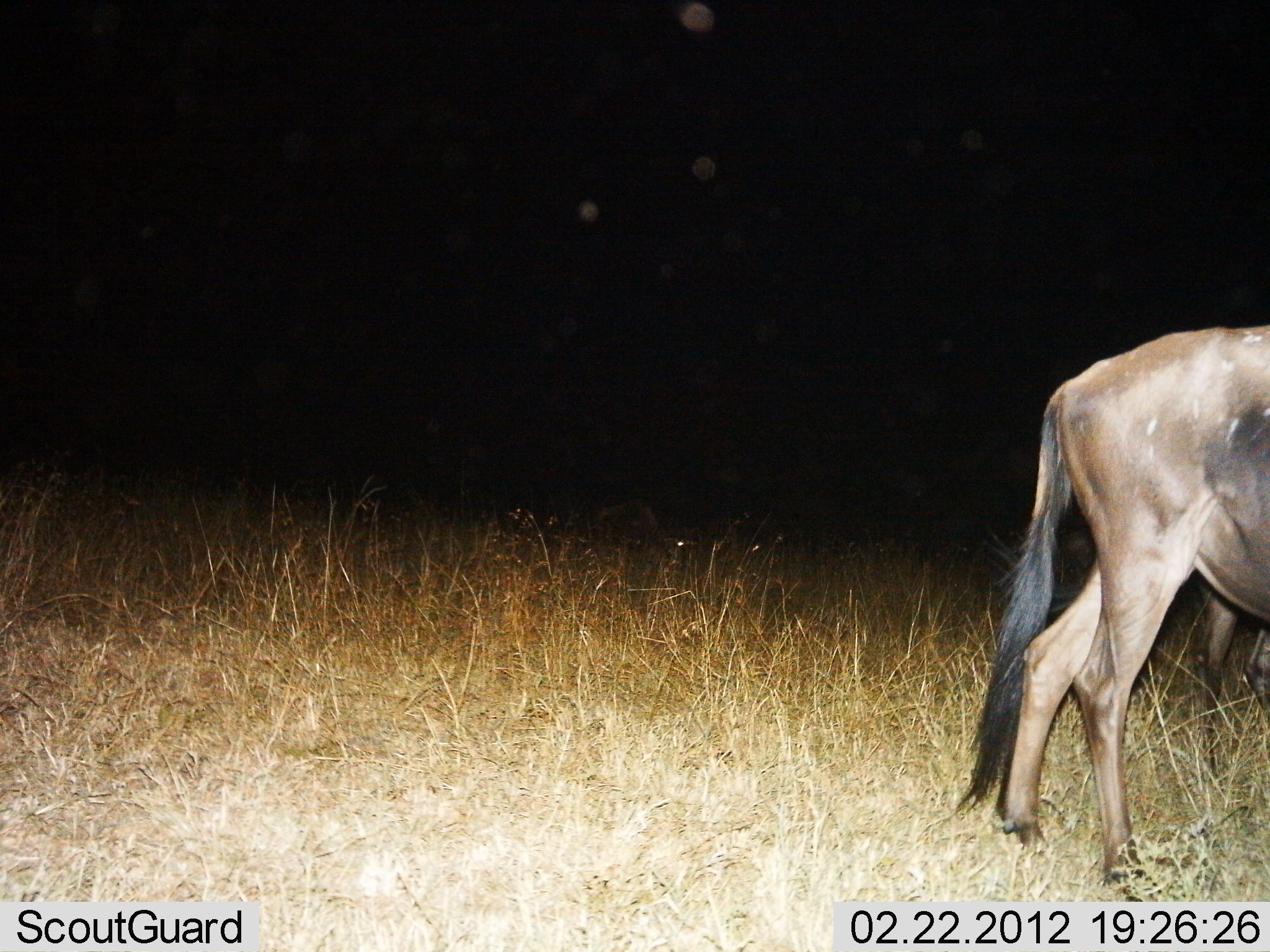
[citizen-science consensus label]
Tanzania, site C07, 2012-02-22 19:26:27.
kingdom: Animalia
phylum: Chordata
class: Mammalia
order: Artiodactyla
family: Bovidae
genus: Connochaetes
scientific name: Connochaetes taurinus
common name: blue wildebeest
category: wildebeest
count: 2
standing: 64%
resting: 0%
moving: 36%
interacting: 0%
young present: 0%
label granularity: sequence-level